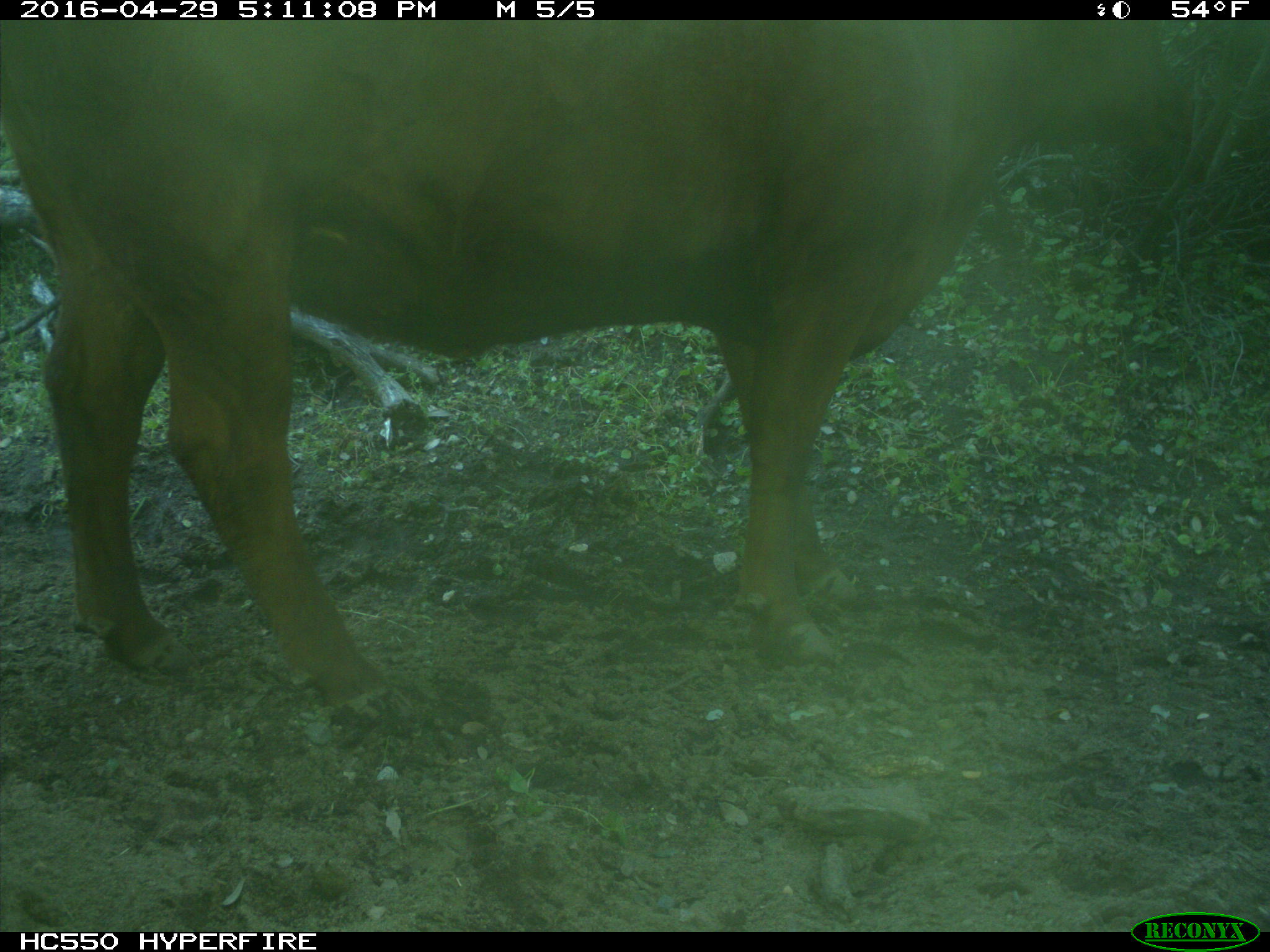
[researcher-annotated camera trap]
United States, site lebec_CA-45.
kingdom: Animalia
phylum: Chordata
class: Mammalia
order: Artiodactyla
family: Bovidae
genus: Bos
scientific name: Bos taurus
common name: domestic cow